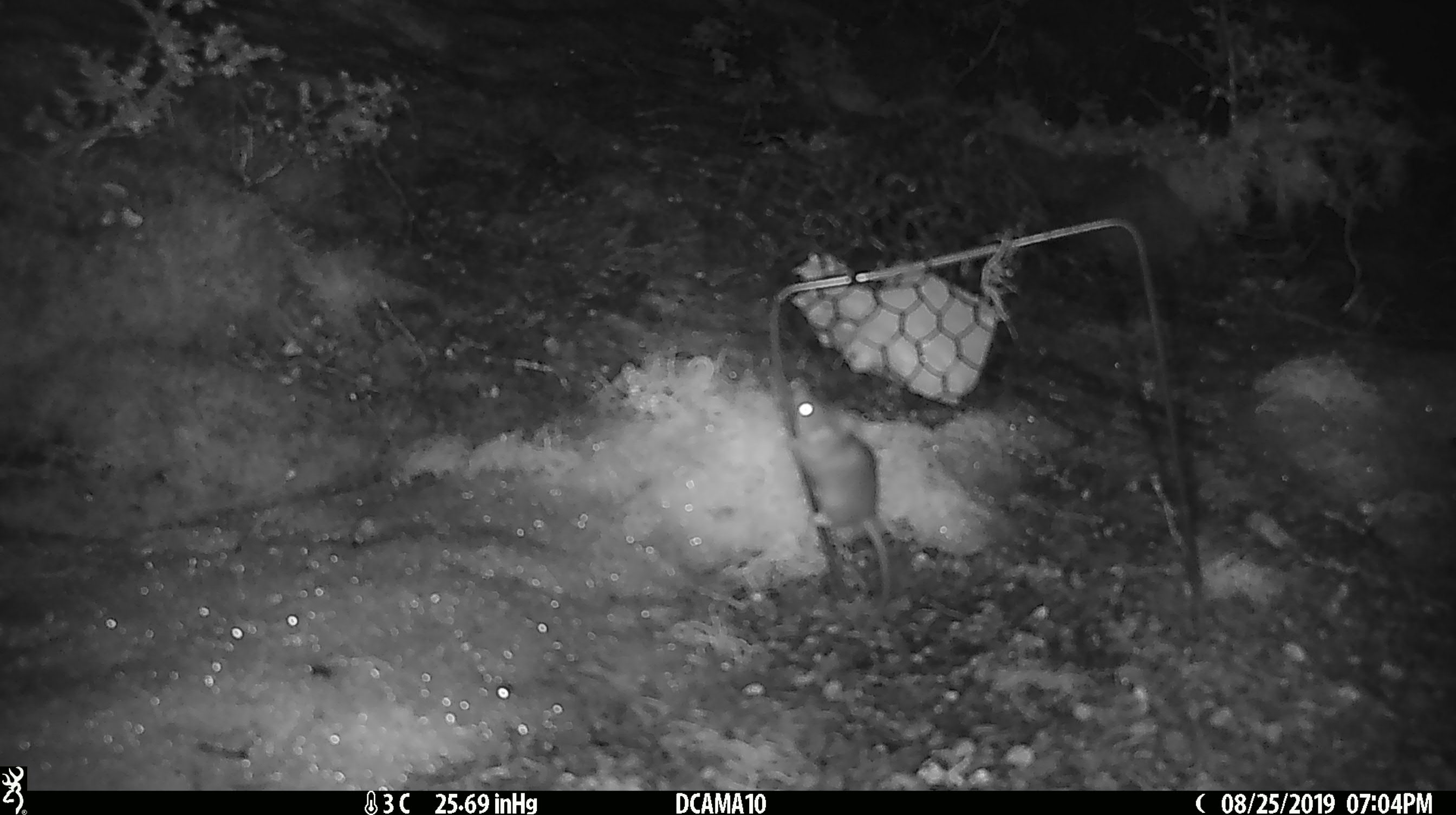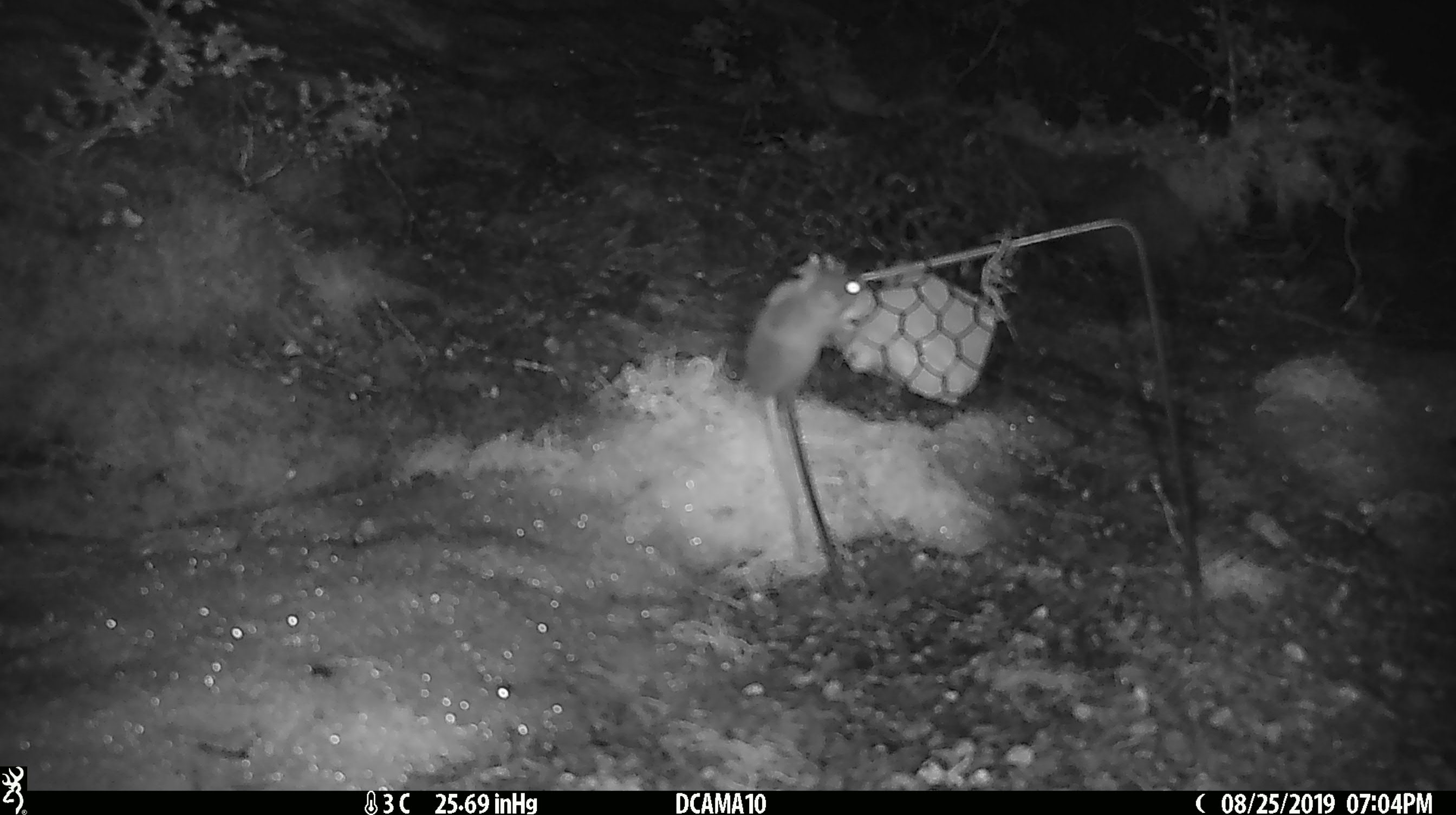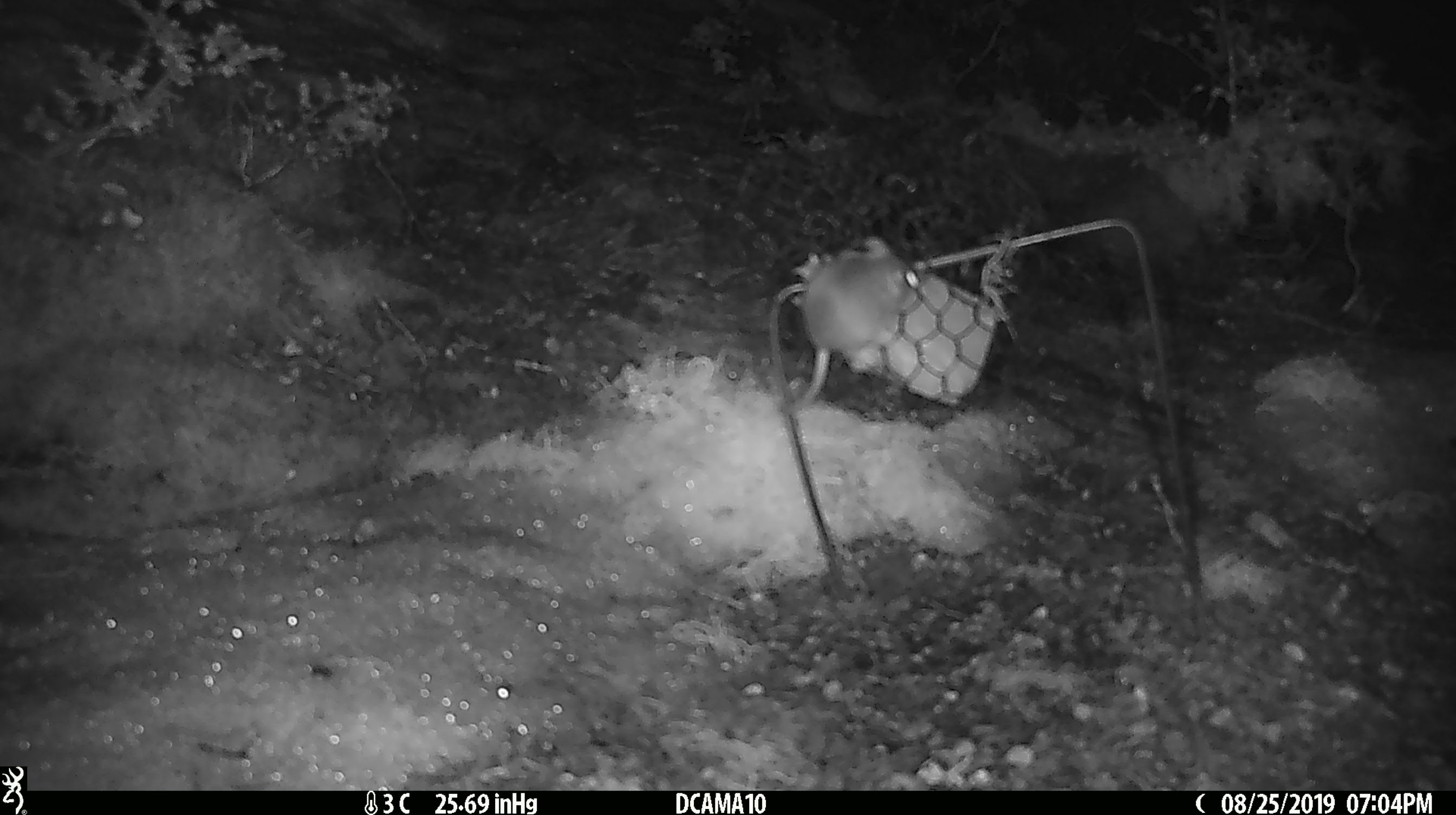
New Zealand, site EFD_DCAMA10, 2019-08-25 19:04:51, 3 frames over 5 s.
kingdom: Animalia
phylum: Chordata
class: Mammalia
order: Rodentia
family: Muridae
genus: Mus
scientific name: Mus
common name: mouse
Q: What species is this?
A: Mouse (Mus).